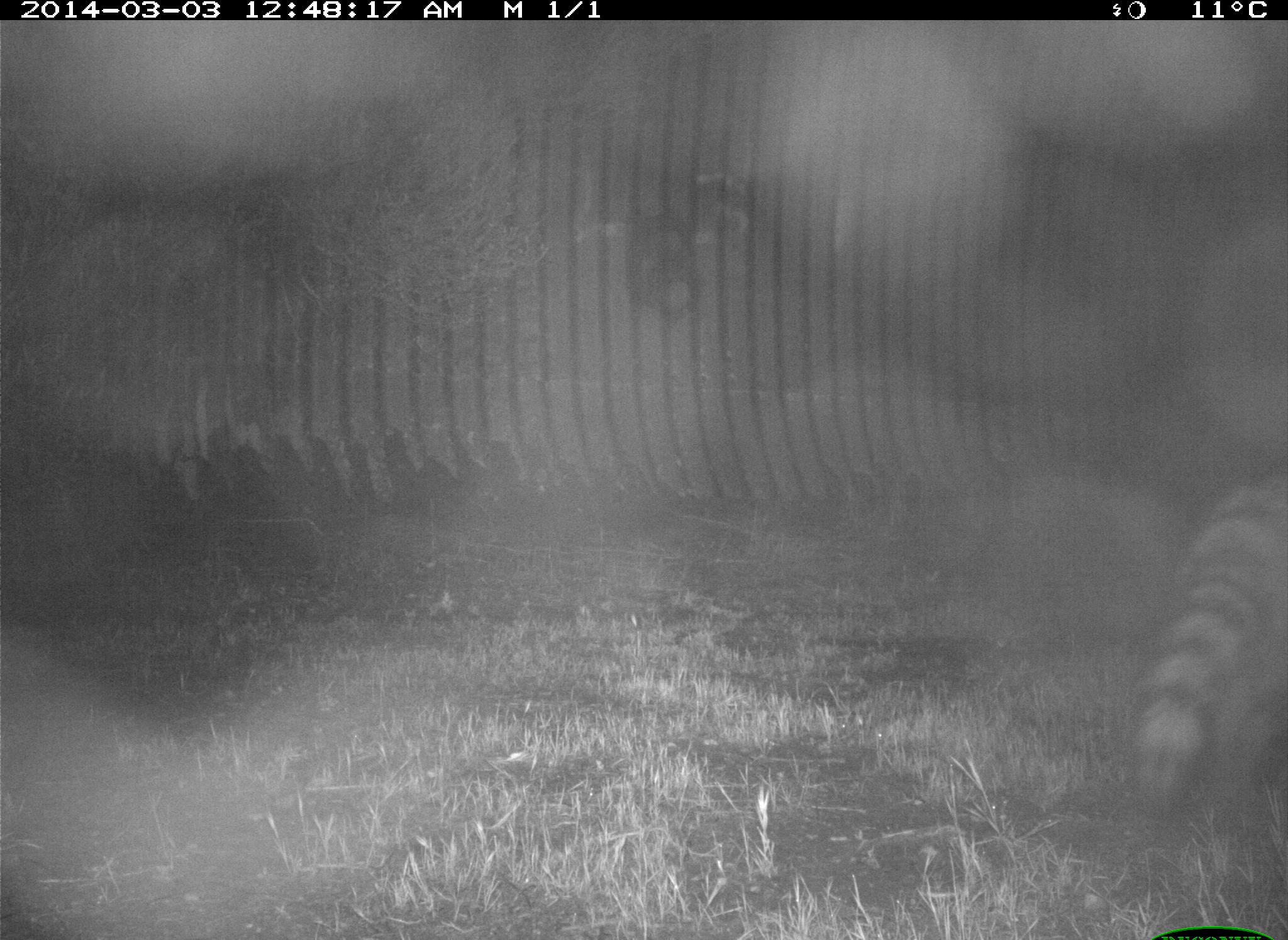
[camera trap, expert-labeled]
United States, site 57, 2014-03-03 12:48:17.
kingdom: Animalia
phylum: Chordata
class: Mammalia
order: Carnivora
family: Procyonidae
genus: Procyon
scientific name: Procyon lotor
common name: raccoon